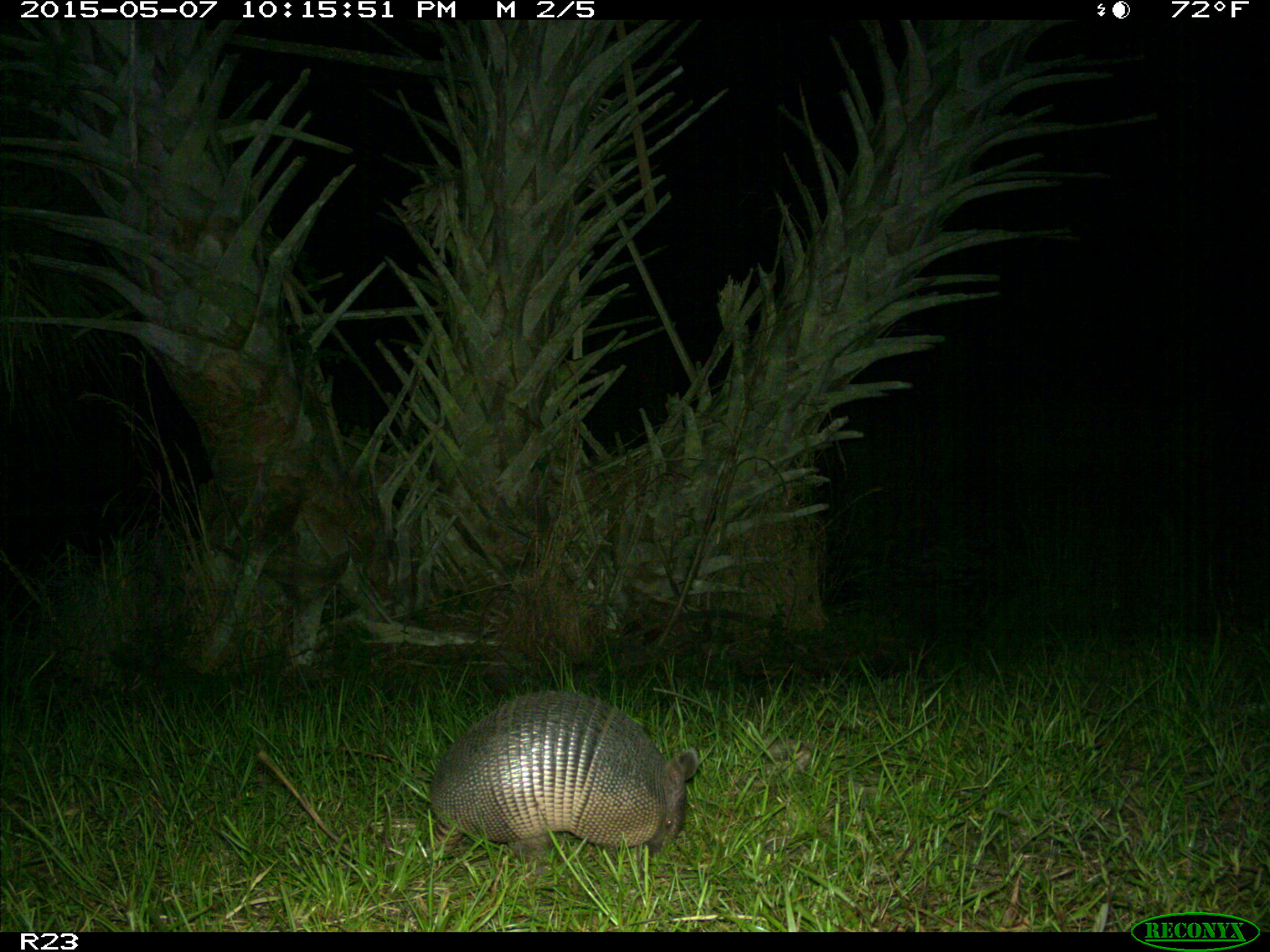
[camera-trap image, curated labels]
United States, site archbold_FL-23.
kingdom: Animalia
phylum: Chordata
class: Mammalia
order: Artiodactyla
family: Bovidae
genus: Bos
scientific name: Bos taurus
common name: domestic cow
Bos taurus (domestic cow).